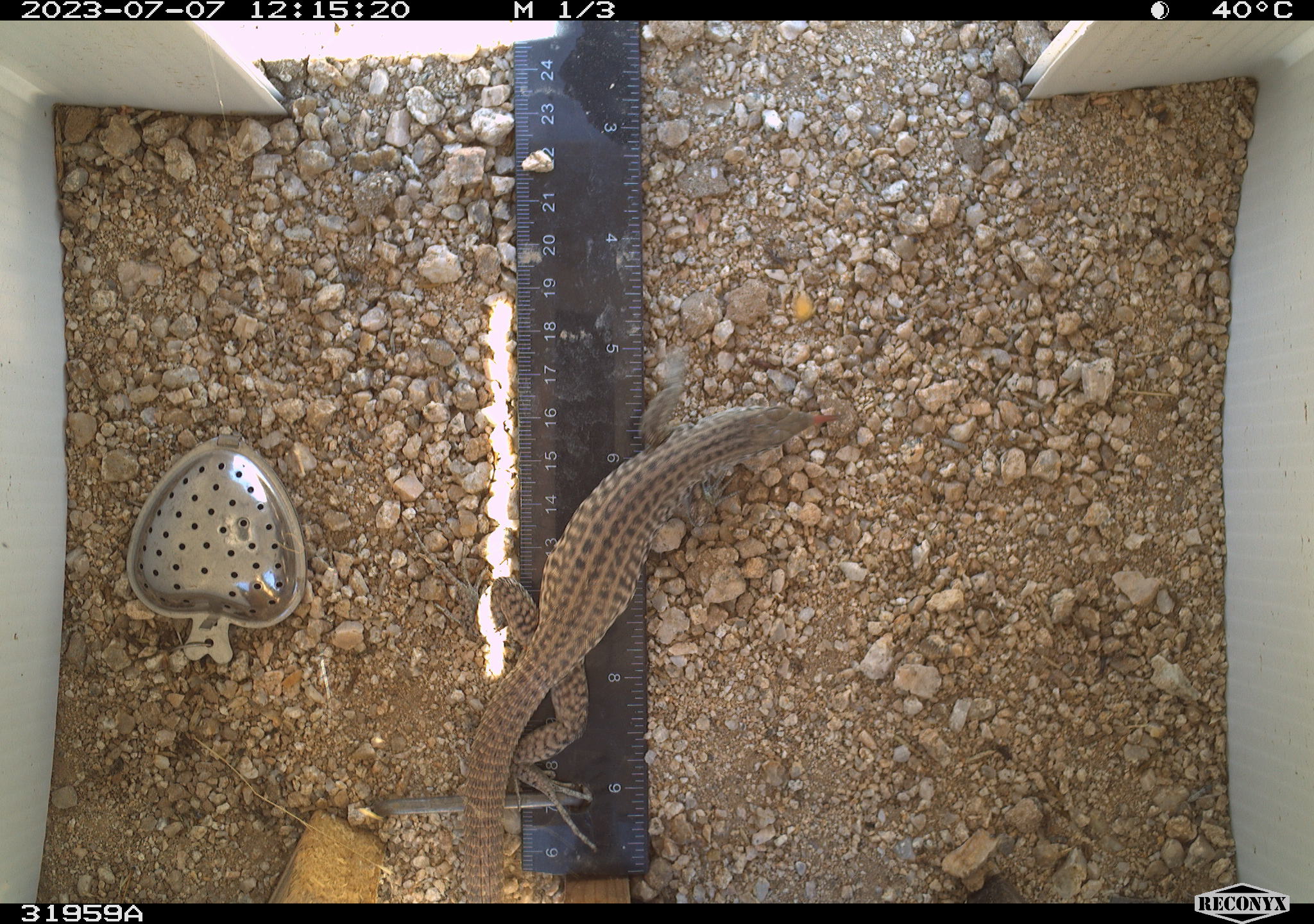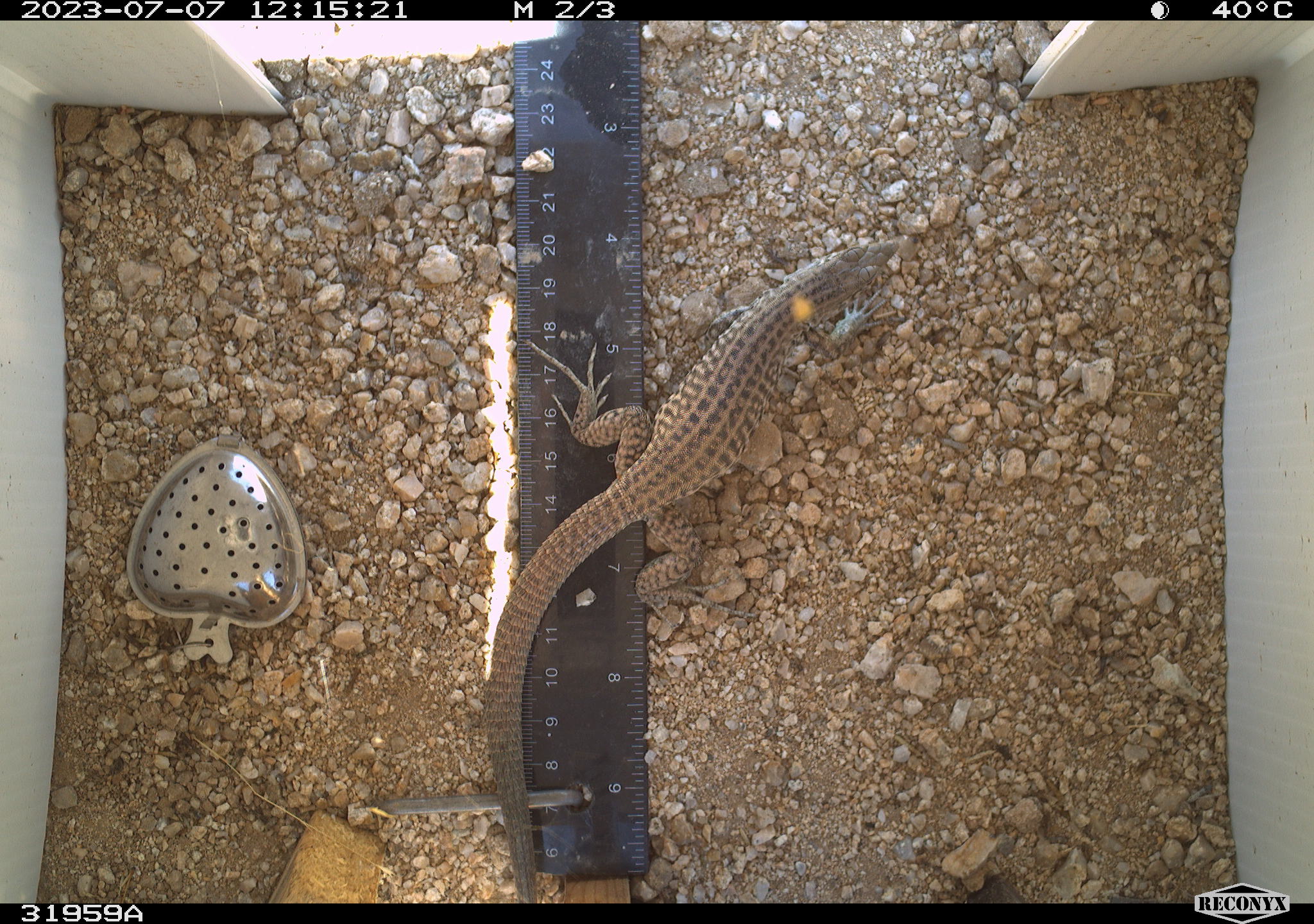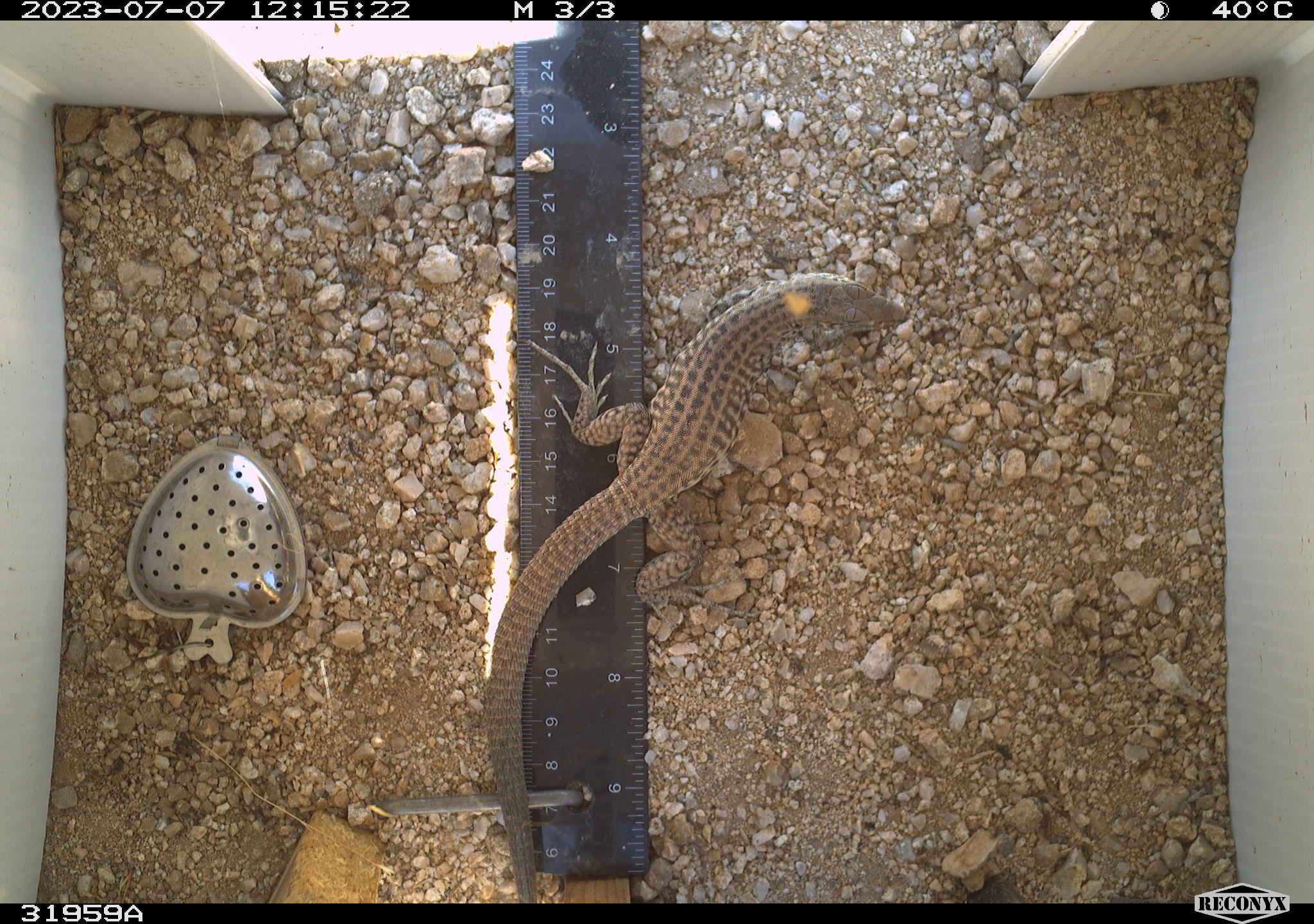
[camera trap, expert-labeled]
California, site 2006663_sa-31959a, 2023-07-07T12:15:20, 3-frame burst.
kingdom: Animalia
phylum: Chordata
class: Reptilia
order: Squamata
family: Teiidae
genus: Aspidoscelis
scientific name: Aspidoscelis tigris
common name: western whiptail